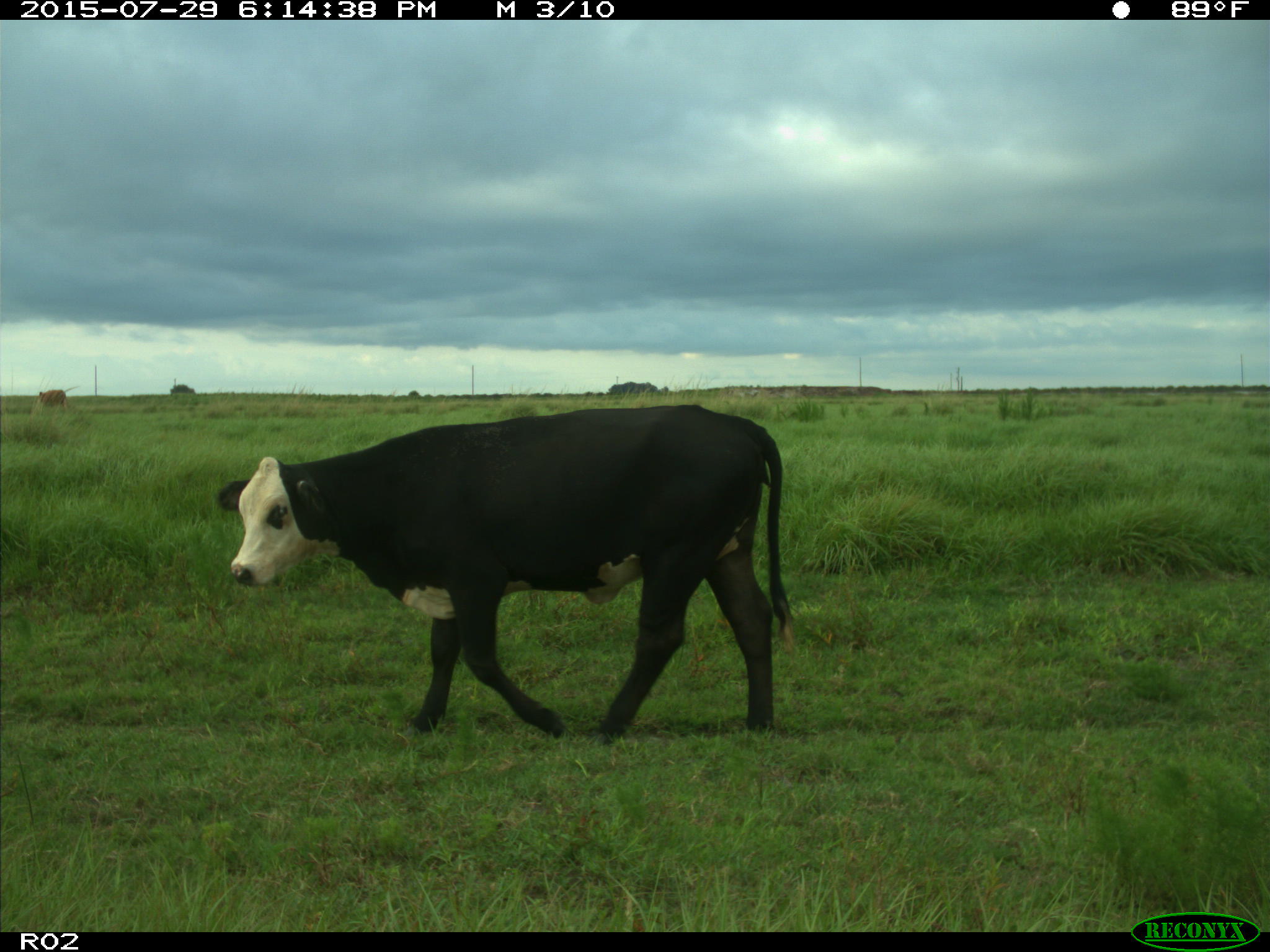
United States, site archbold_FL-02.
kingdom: Animalia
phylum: Chordata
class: Mammalia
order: Artiodactyla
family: Bovidae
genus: Bos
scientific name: Bos taurus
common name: domestic cow